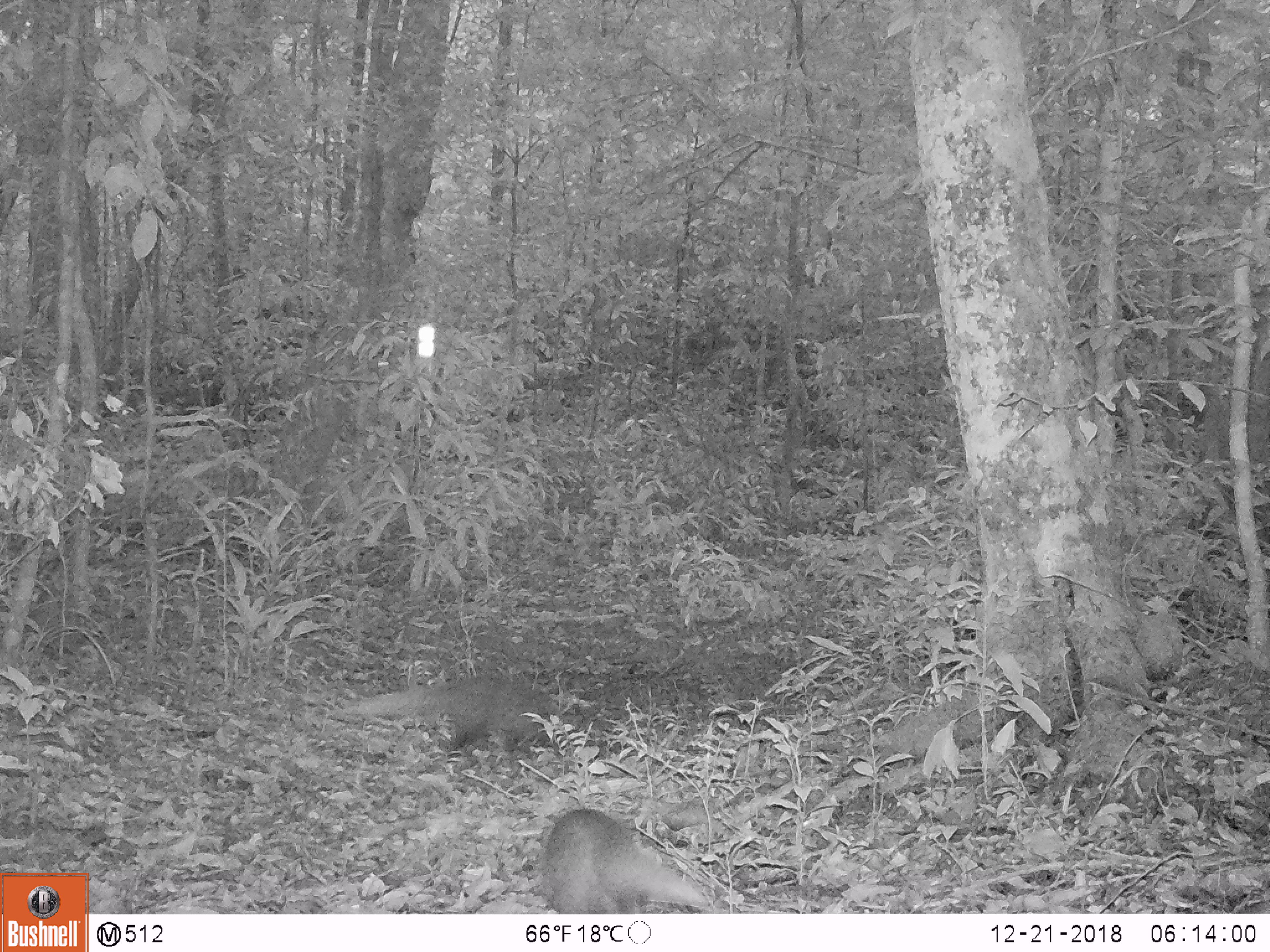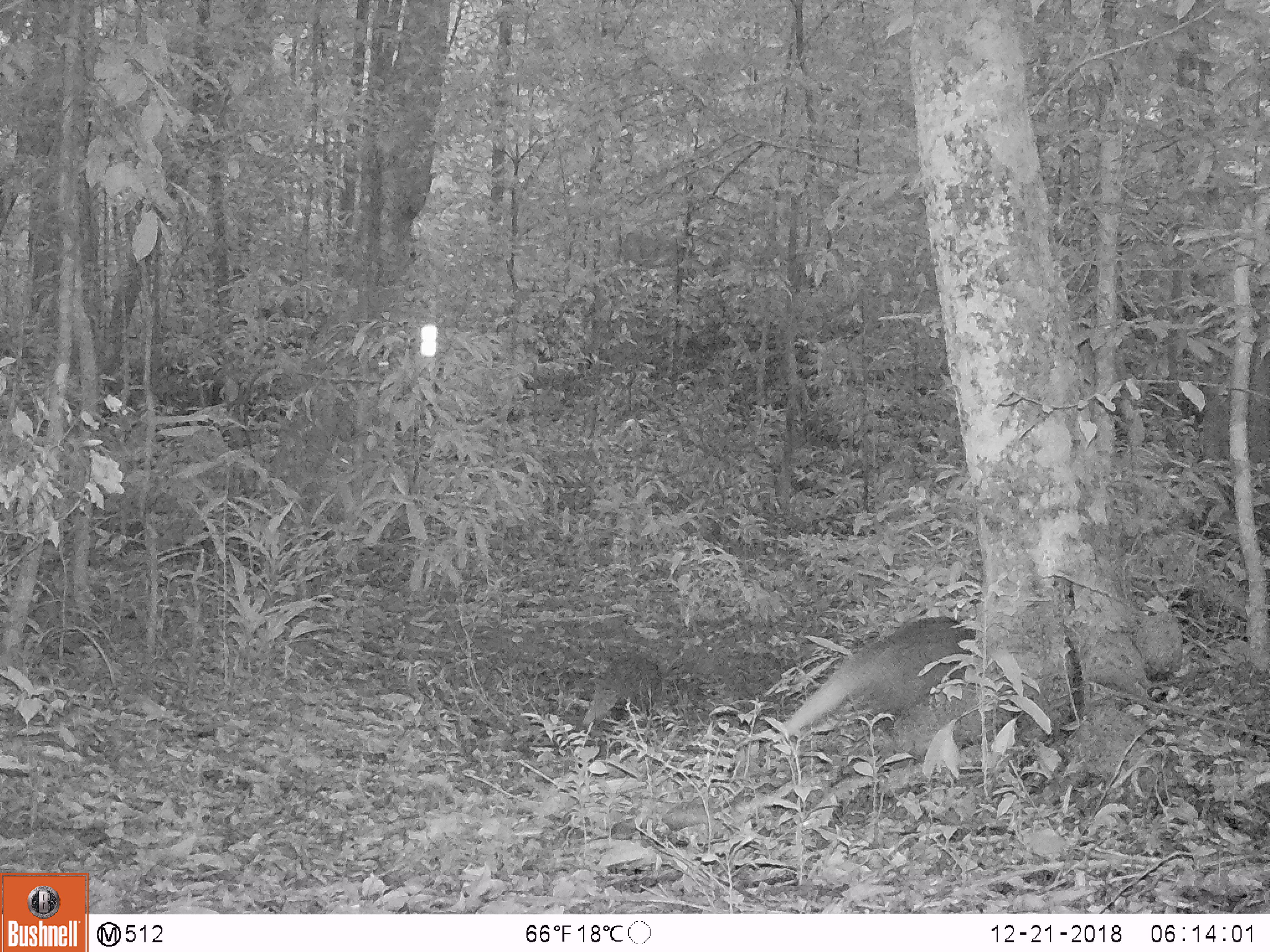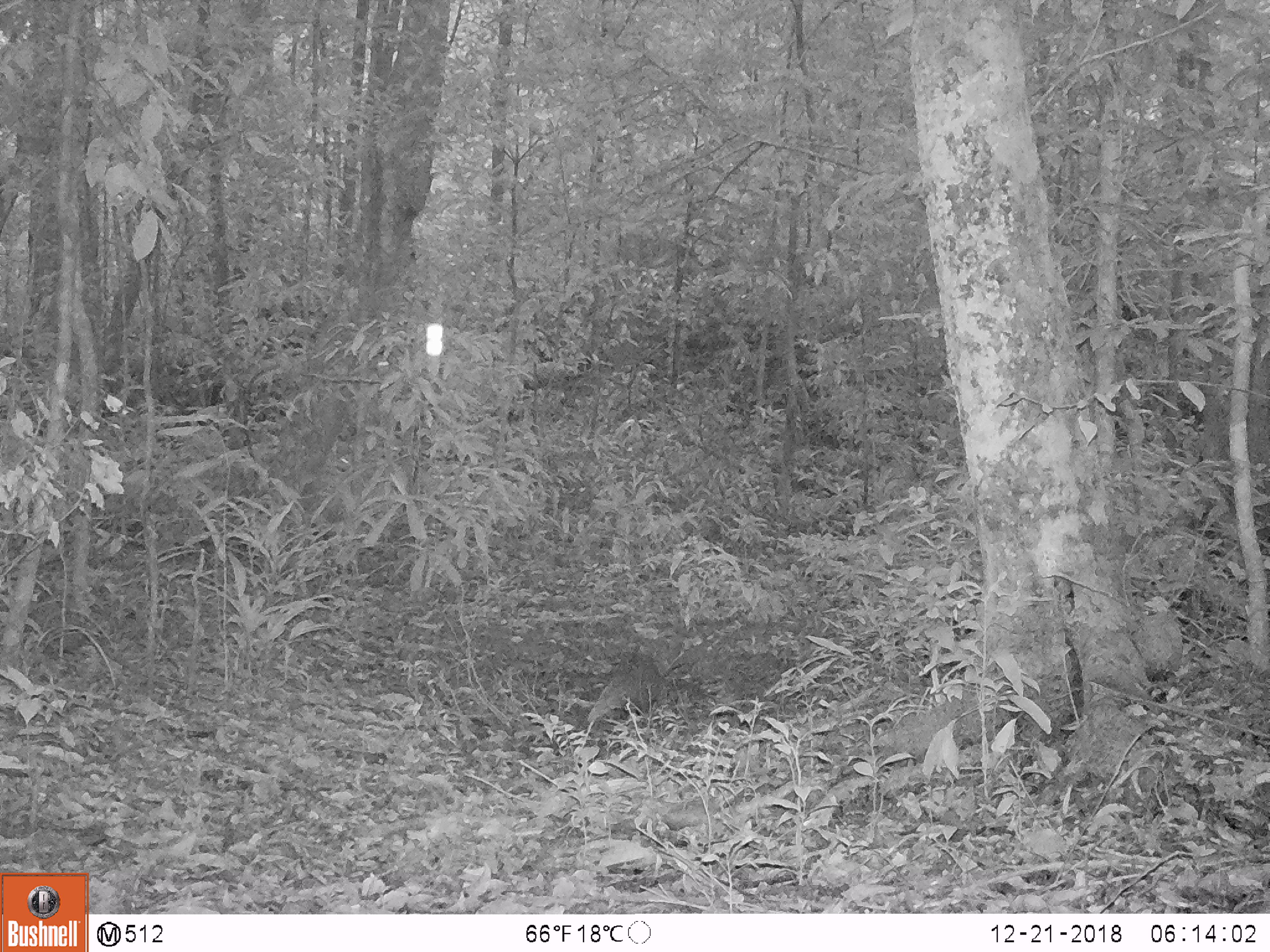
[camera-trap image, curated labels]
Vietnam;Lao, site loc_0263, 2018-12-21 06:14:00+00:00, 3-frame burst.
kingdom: Animalia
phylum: Chordata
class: Mammalia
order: Carnivora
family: Herpestidae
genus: Urva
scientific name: Urva urva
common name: crab-eating mongoose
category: crab eating mongoose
Crab eating mongoose (crab-eating mongoose) (Urva urva). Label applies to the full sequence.